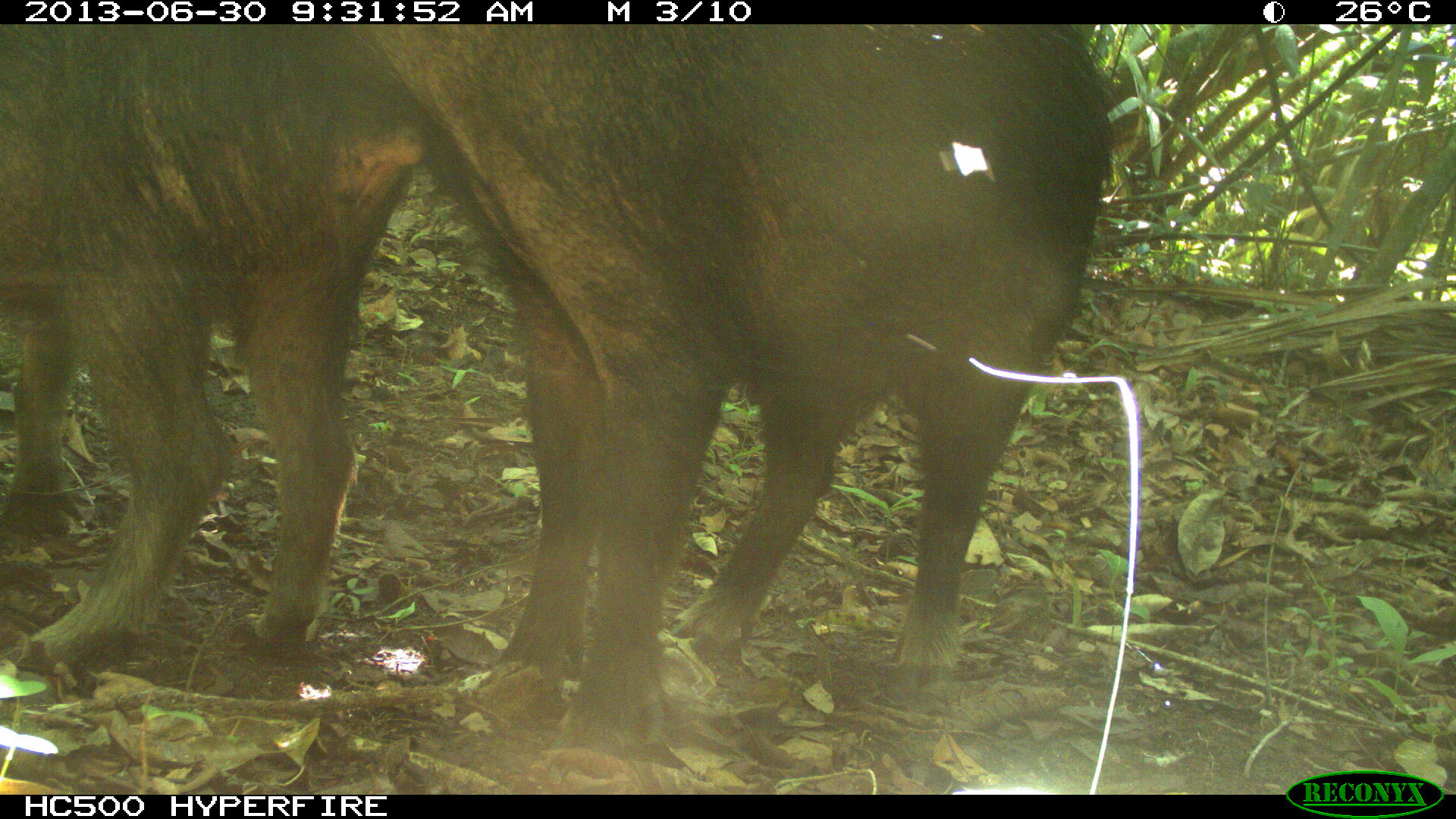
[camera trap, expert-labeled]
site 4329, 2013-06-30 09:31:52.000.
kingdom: Animalia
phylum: Chordata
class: Mammalia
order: Artiodactyla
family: Tayassuidae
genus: Tayassu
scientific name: Tayassu pecari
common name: white-lipped peccary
Tayassu pecari (white-lipped peccary), count 3.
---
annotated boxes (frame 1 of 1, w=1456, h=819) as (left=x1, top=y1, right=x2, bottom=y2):
tayassu pecari: (left=368, top=26, right=1112, bottom=760); (left=0, top=24, right=421, bottom=669)